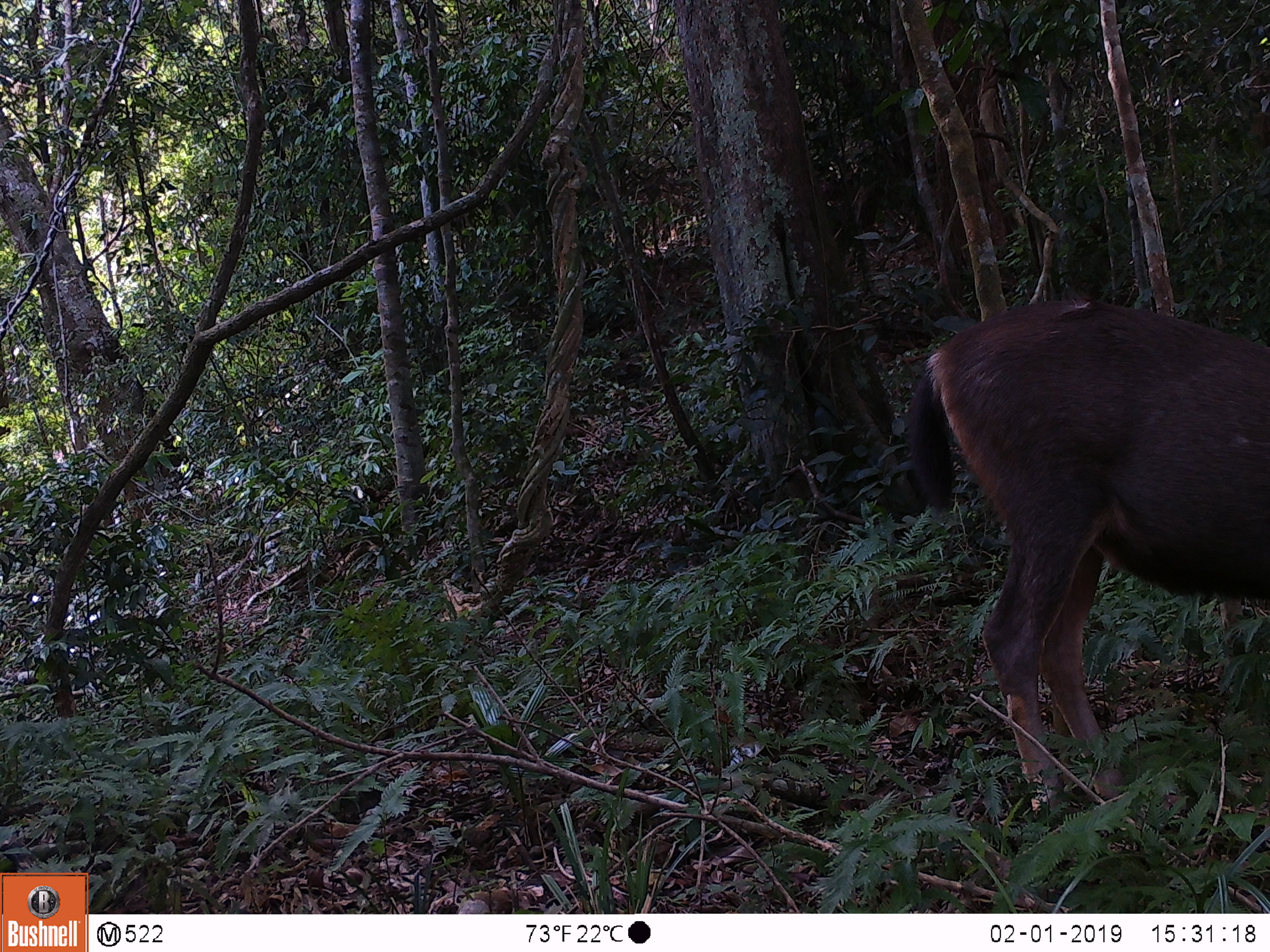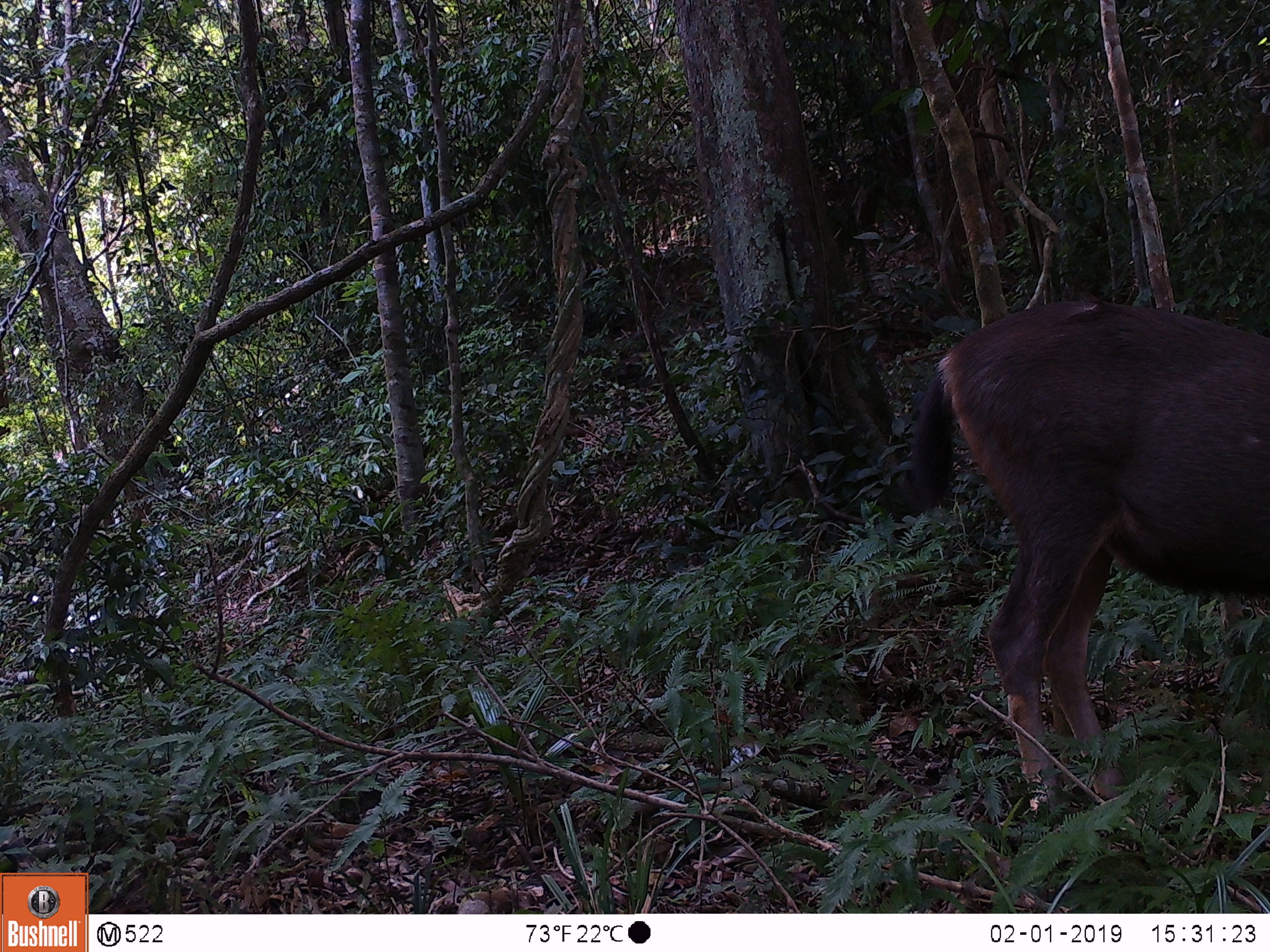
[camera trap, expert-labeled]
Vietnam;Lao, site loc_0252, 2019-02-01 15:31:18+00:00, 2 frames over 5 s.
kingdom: Animalia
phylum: Chordata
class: Mammalia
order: Artiodactyla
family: Cervidae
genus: Rusa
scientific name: Rusa unicolor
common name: sambar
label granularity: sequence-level